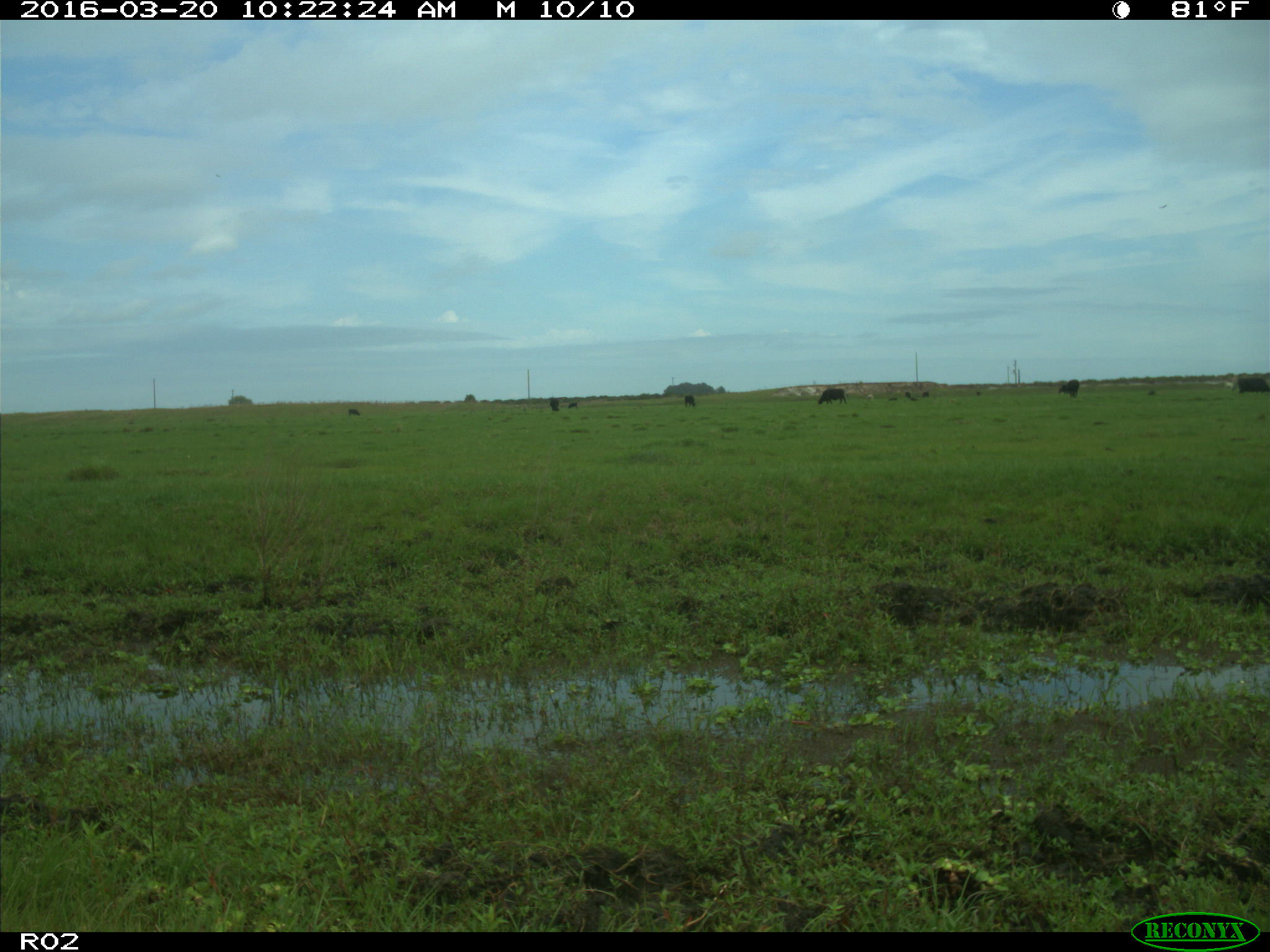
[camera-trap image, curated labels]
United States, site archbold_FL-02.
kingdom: Animalia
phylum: Chordata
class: Mammalia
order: Artiodactyla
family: Bovidae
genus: Bos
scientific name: Bos taurus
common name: domestic cow